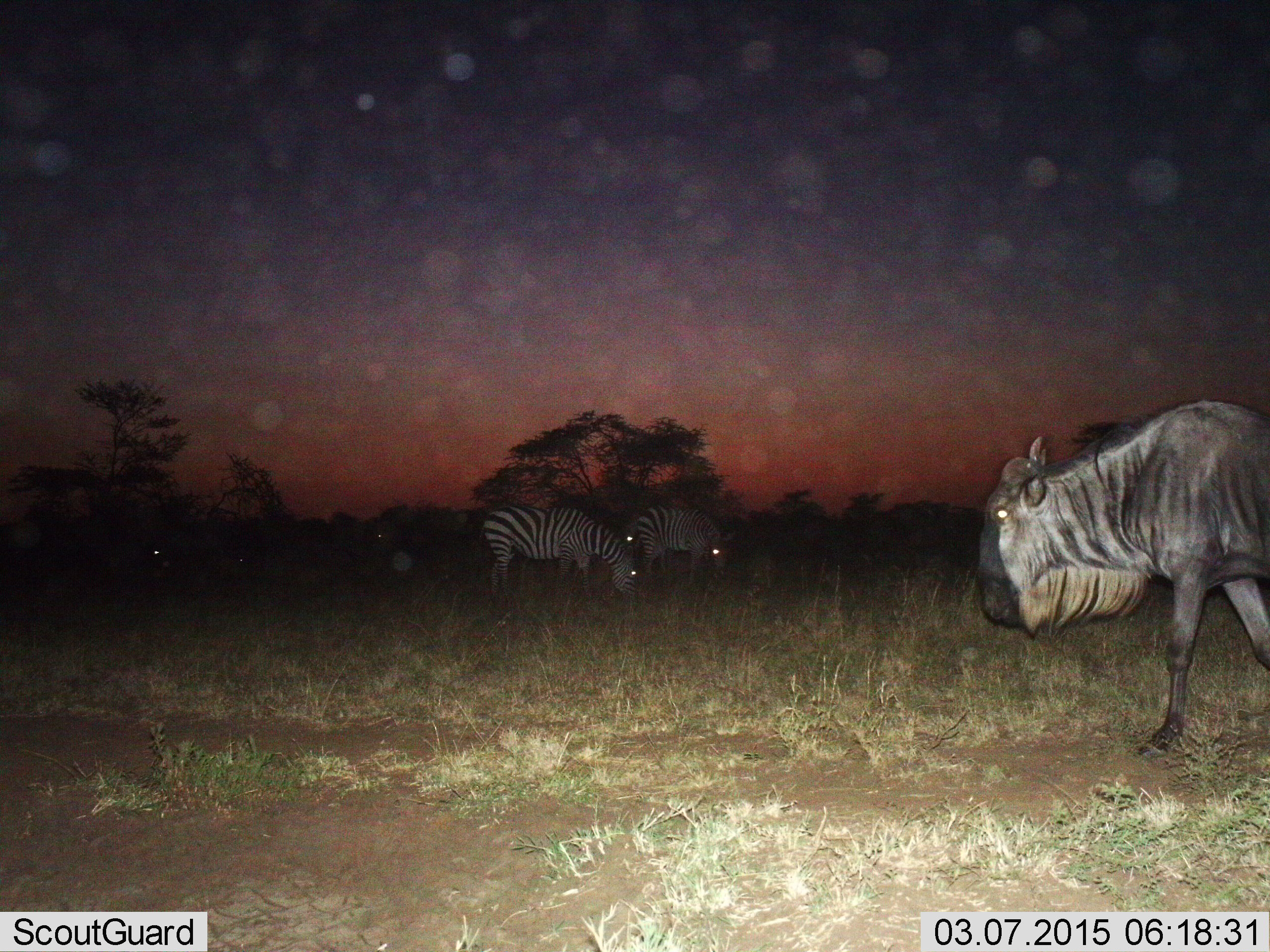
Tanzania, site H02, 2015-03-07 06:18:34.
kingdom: Animalia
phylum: Chordata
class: Mammalia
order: Artiodactyla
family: Bovidae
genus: Connochaetes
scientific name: Connochaetes taurinus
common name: blue wildebeest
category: wildebeest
Wildebeest (blue wildebeest) (Connochaetes taurinus), count 1. Behavior (volunteer vote fractions): standing 50%, resting 0%, moving 80%, interacting 0%. Young present (vote fraction): 0%. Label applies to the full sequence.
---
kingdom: Animalia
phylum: Chordata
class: Mammalia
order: Perissodactyla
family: Equidae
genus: Equus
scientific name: Equus quagga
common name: plains zebra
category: zebra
Zebra (plains zebra) (Equus quagga), count 3. Behavior (volunteer vote fractions): standing 40%, resting 0%, moving 0%, interacting 10%. Young present (vote fraction): 0%. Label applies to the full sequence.